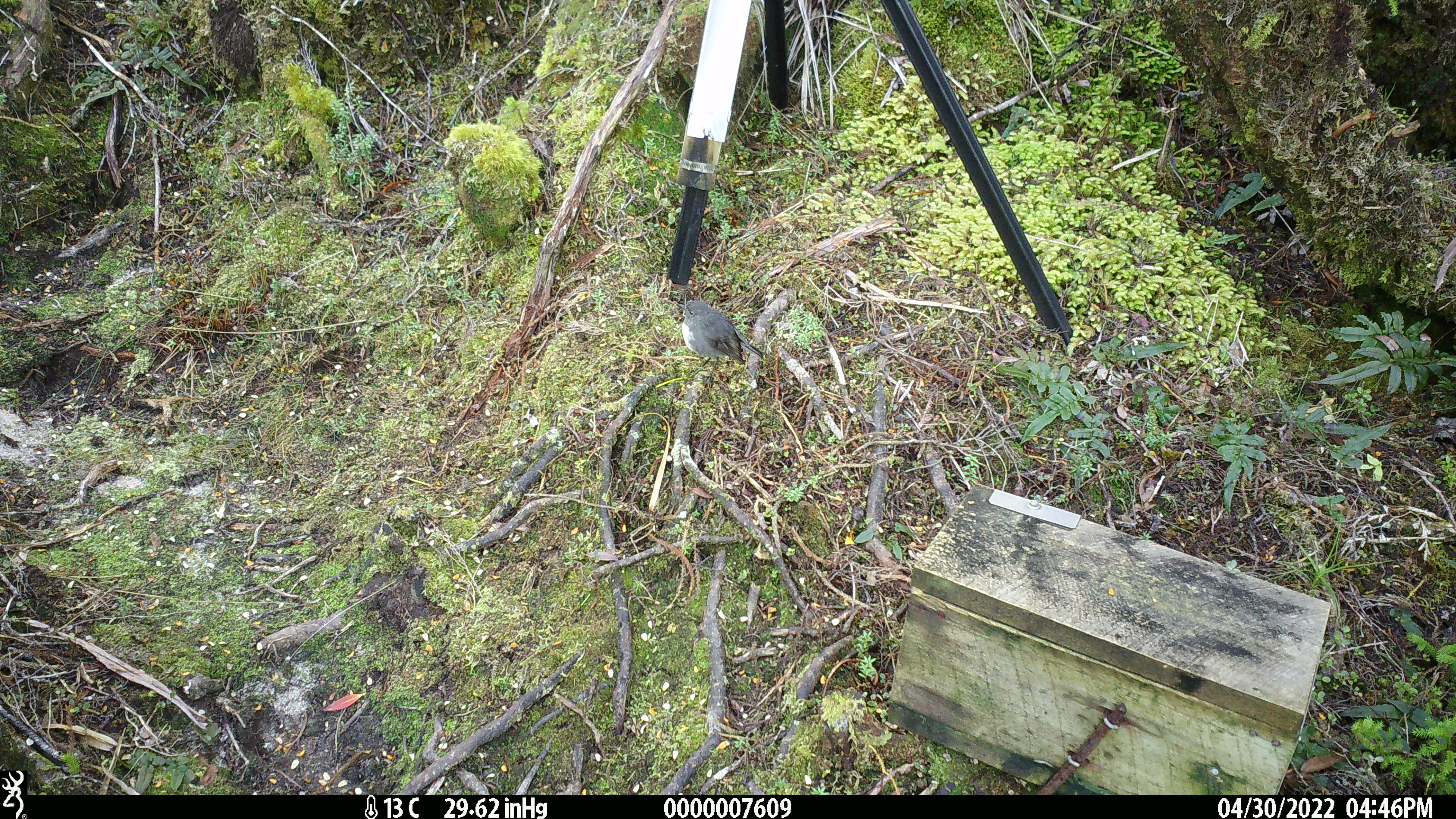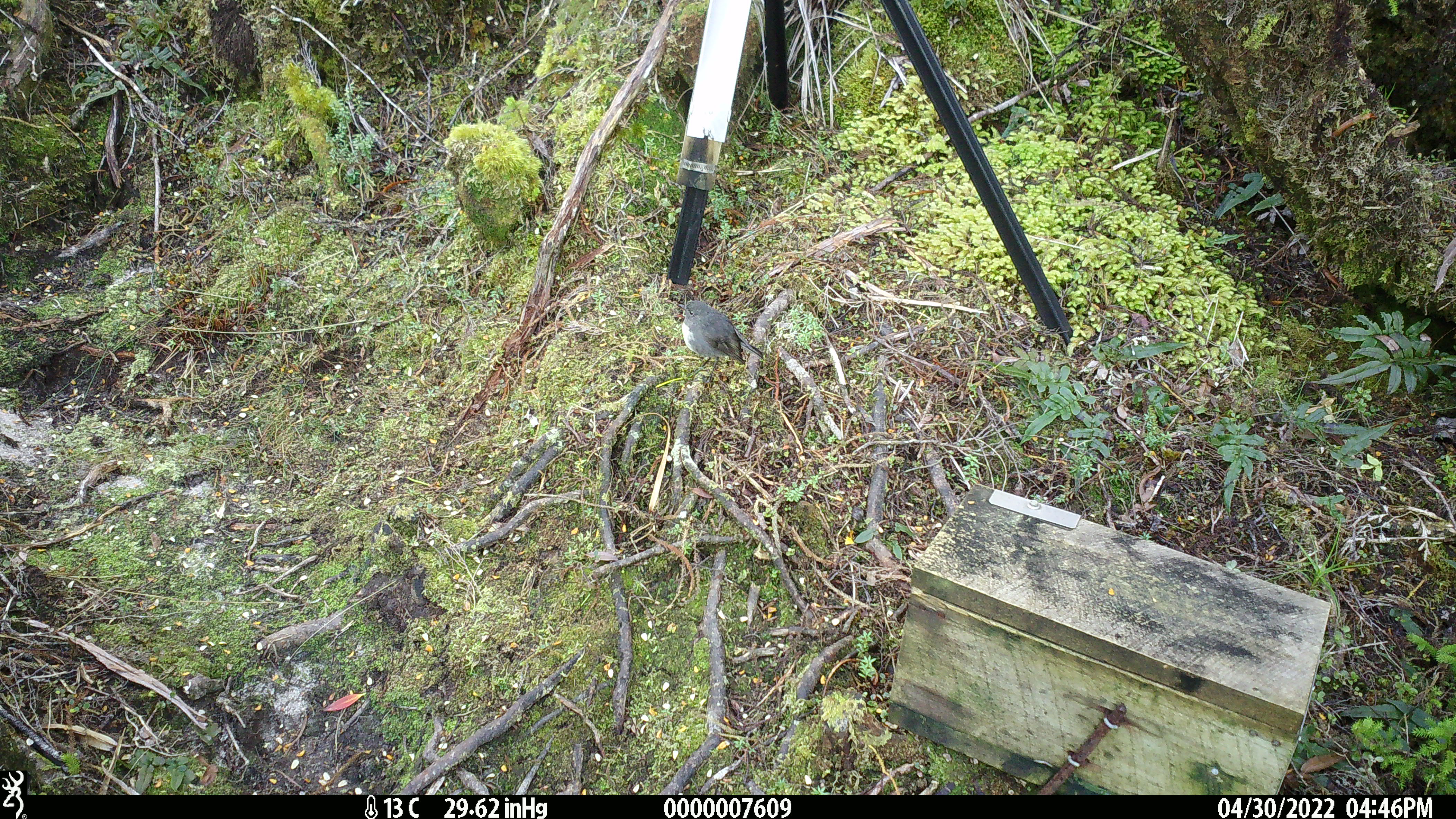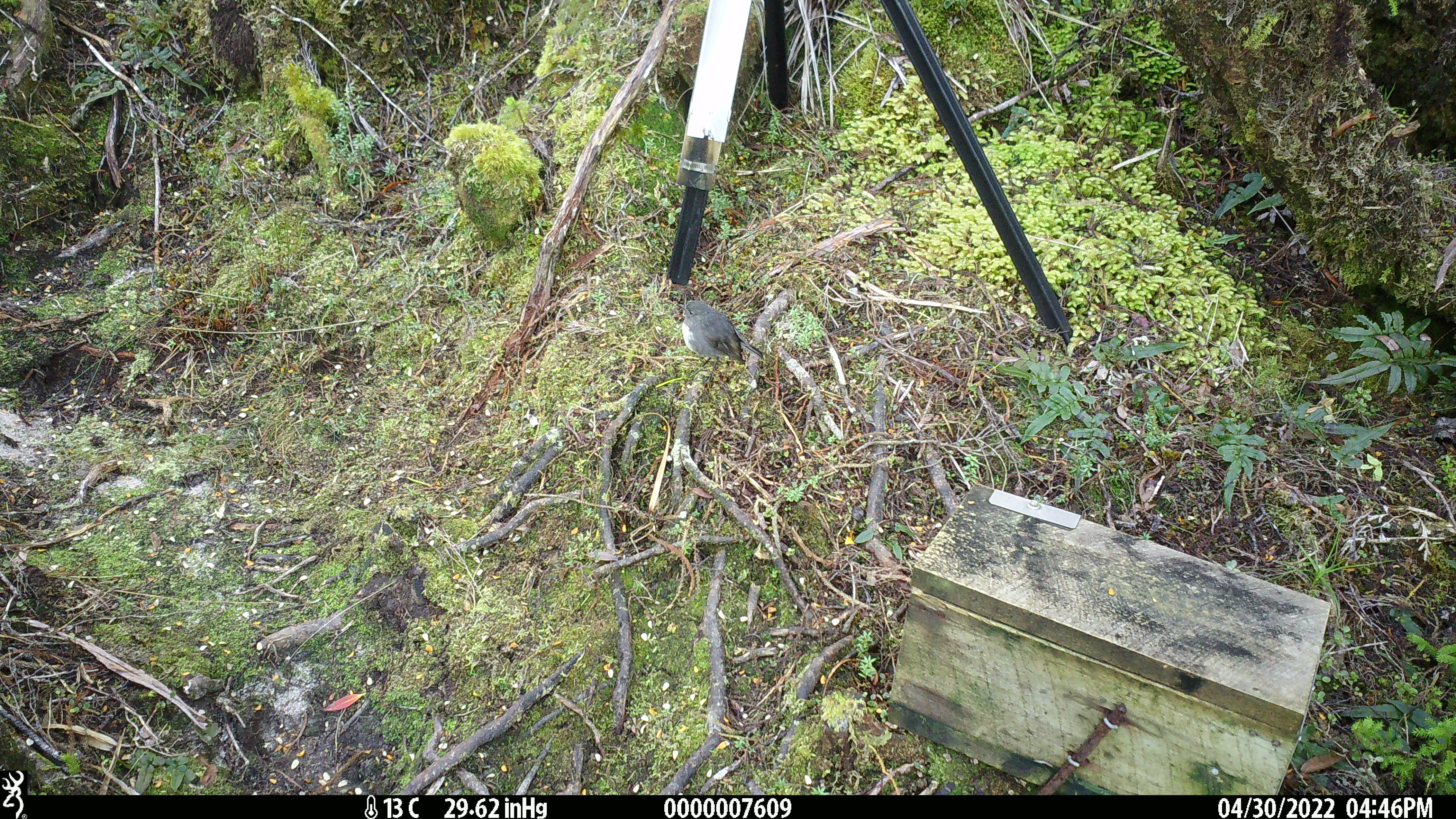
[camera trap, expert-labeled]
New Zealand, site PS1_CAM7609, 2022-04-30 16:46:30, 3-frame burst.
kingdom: Animalia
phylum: Chordata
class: Aves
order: Passeriformes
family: Petroicidae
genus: Petroica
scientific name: Petroica australis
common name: new zealand robin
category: robin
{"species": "robin (new zealand robin) (Petroica australis)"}